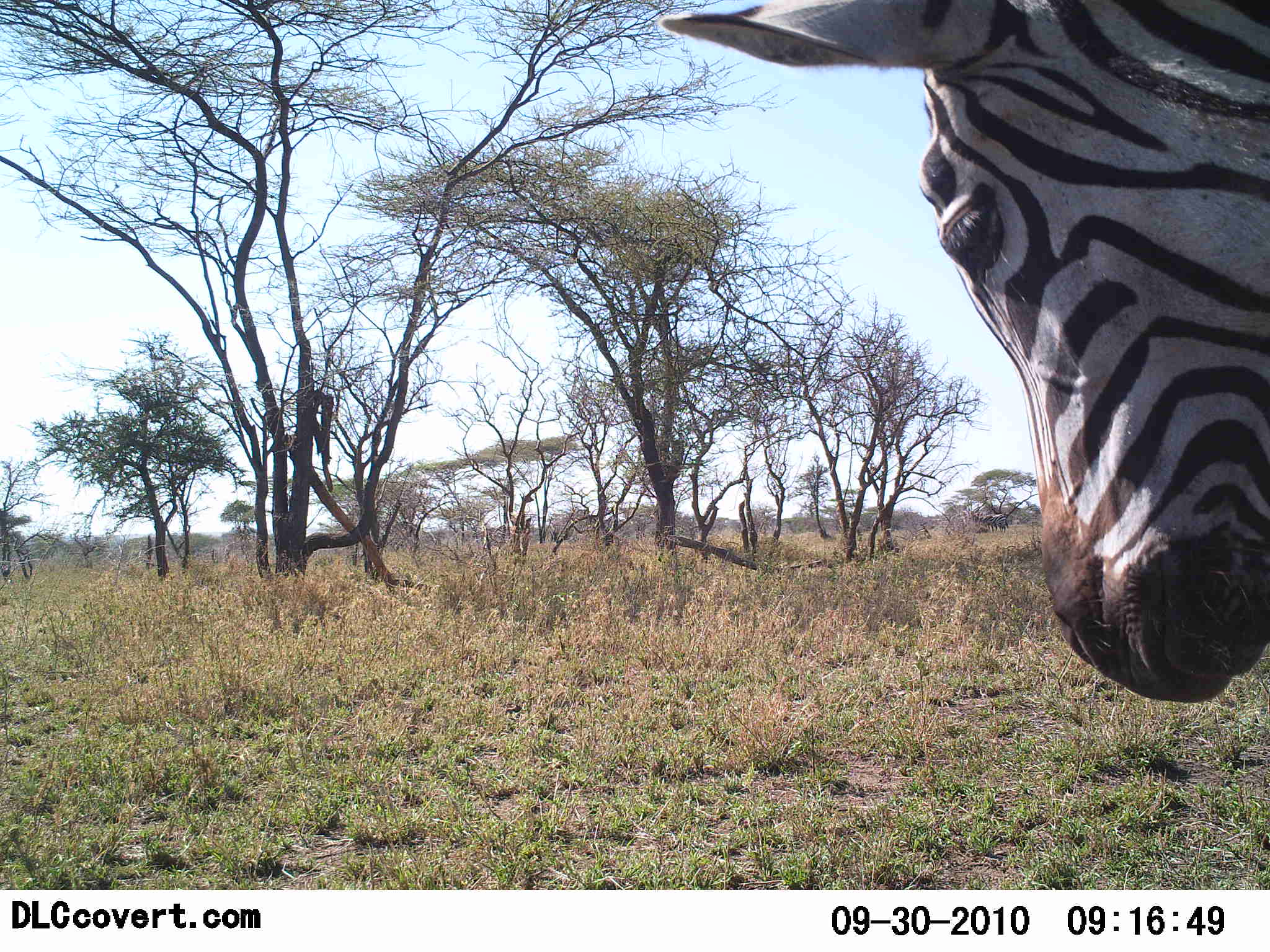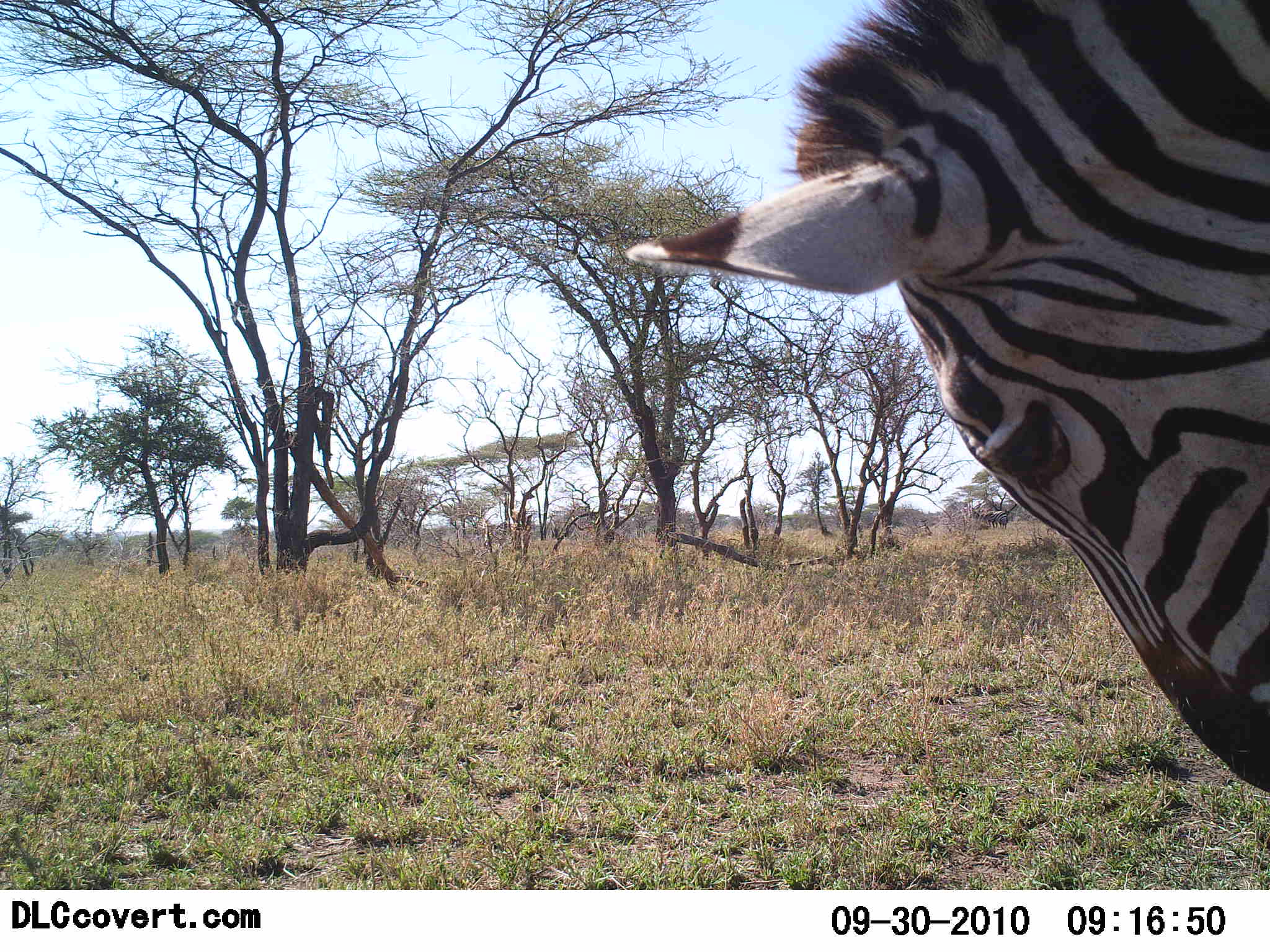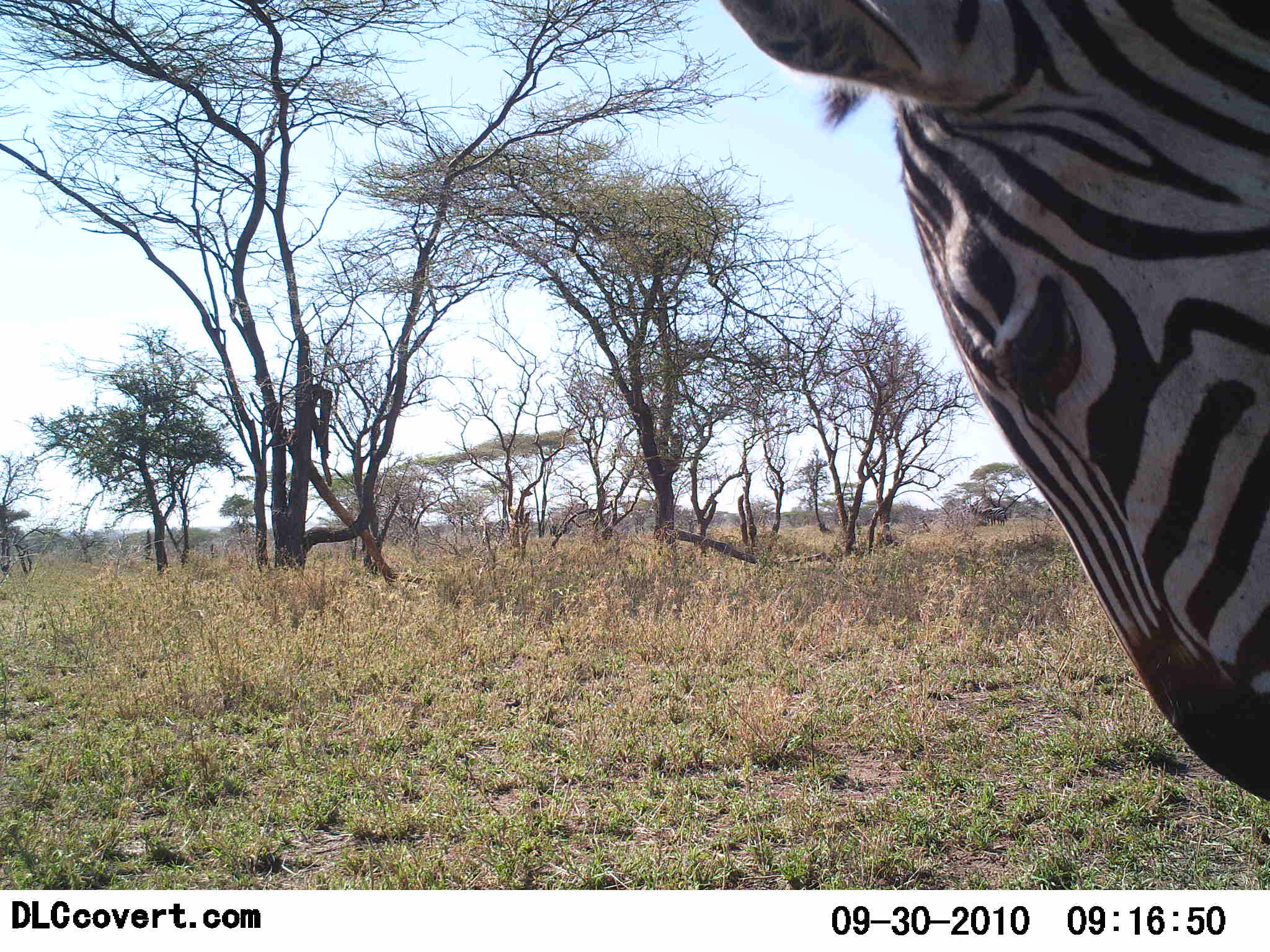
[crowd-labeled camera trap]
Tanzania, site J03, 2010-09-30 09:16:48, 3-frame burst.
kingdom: Animalia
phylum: Chordata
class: Mammalia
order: Perissodactyla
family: Equidae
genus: Equus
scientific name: Equus quagga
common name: plains zebra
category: zebra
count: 1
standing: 83%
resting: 0%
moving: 8%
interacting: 0%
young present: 0%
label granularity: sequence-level